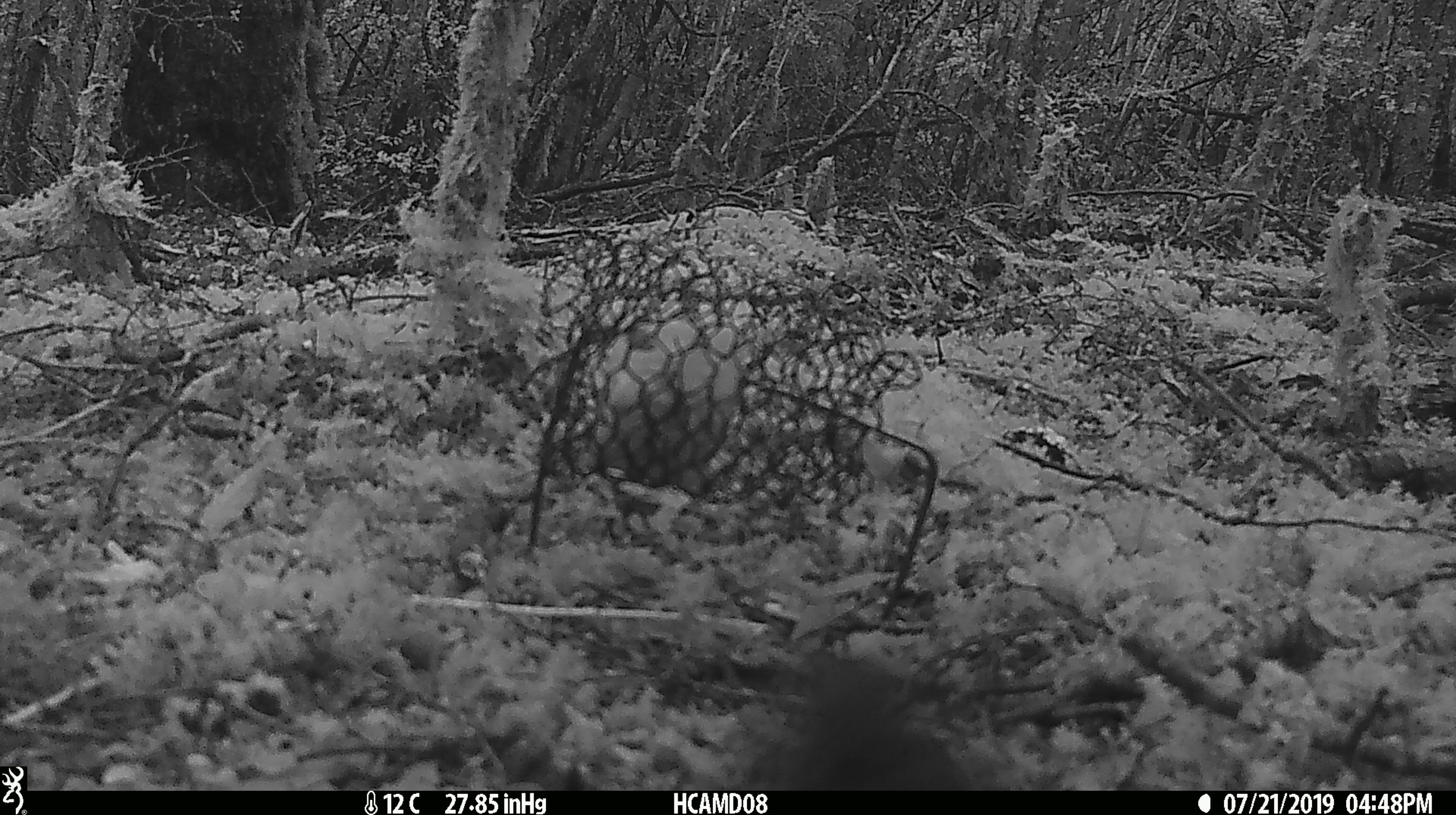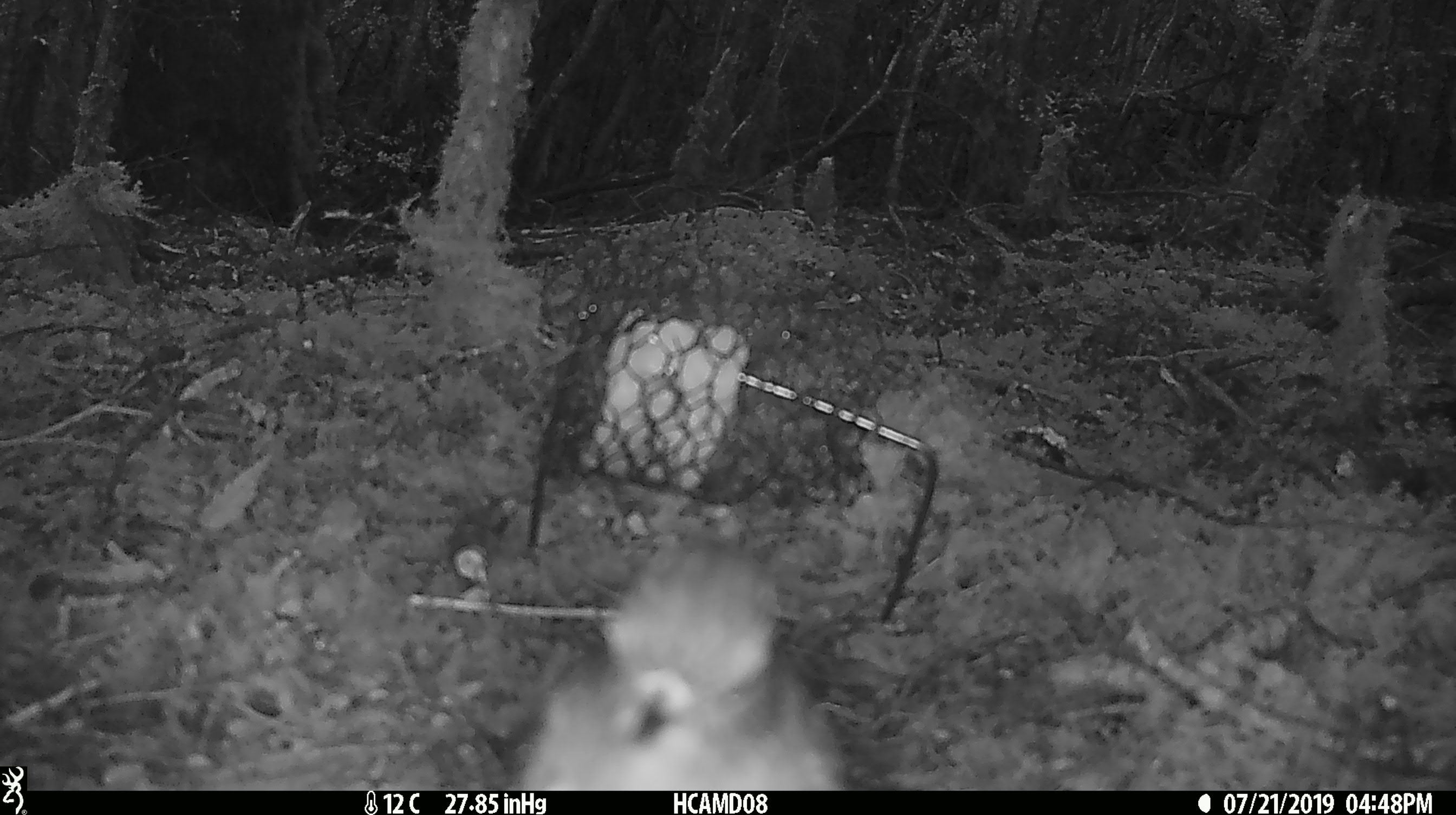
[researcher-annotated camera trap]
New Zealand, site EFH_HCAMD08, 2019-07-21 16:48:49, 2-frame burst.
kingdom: Animalia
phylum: Chordata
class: Aves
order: Passeriformes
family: Petroicidae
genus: Petroica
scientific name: Petroica australis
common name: new zealand robin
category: robin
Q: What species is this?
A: Robin (new zealand robin) (Petroica australis).